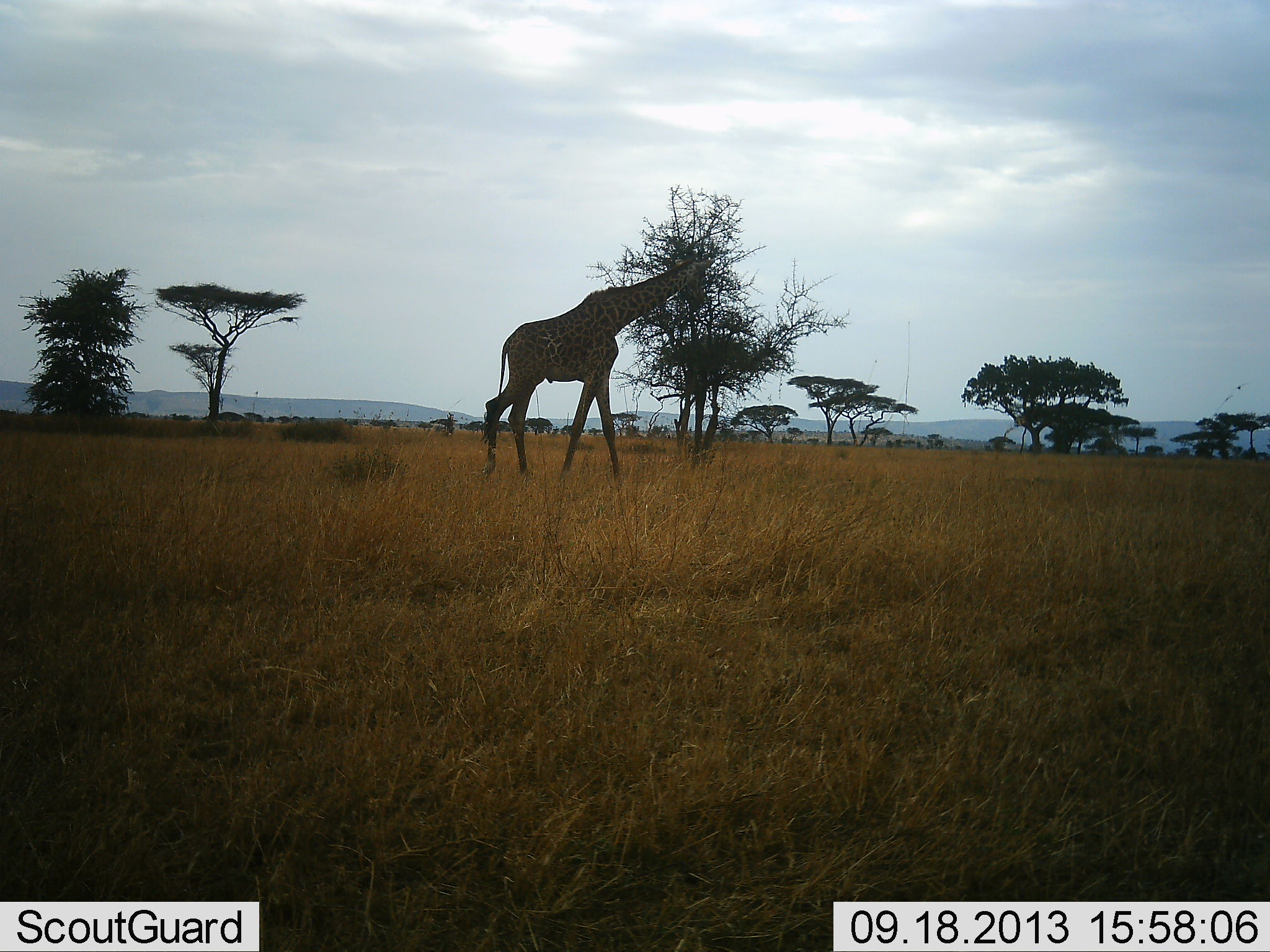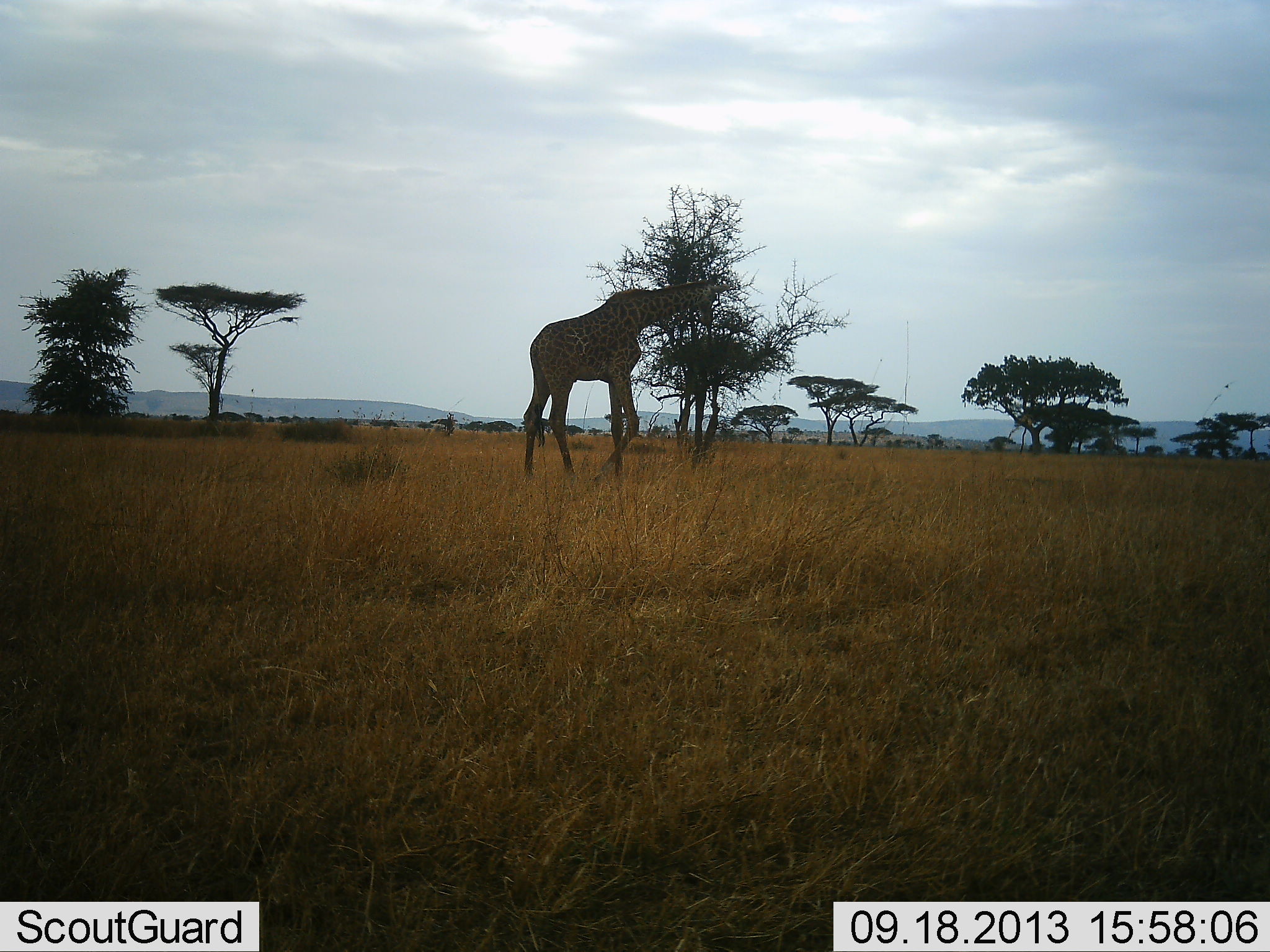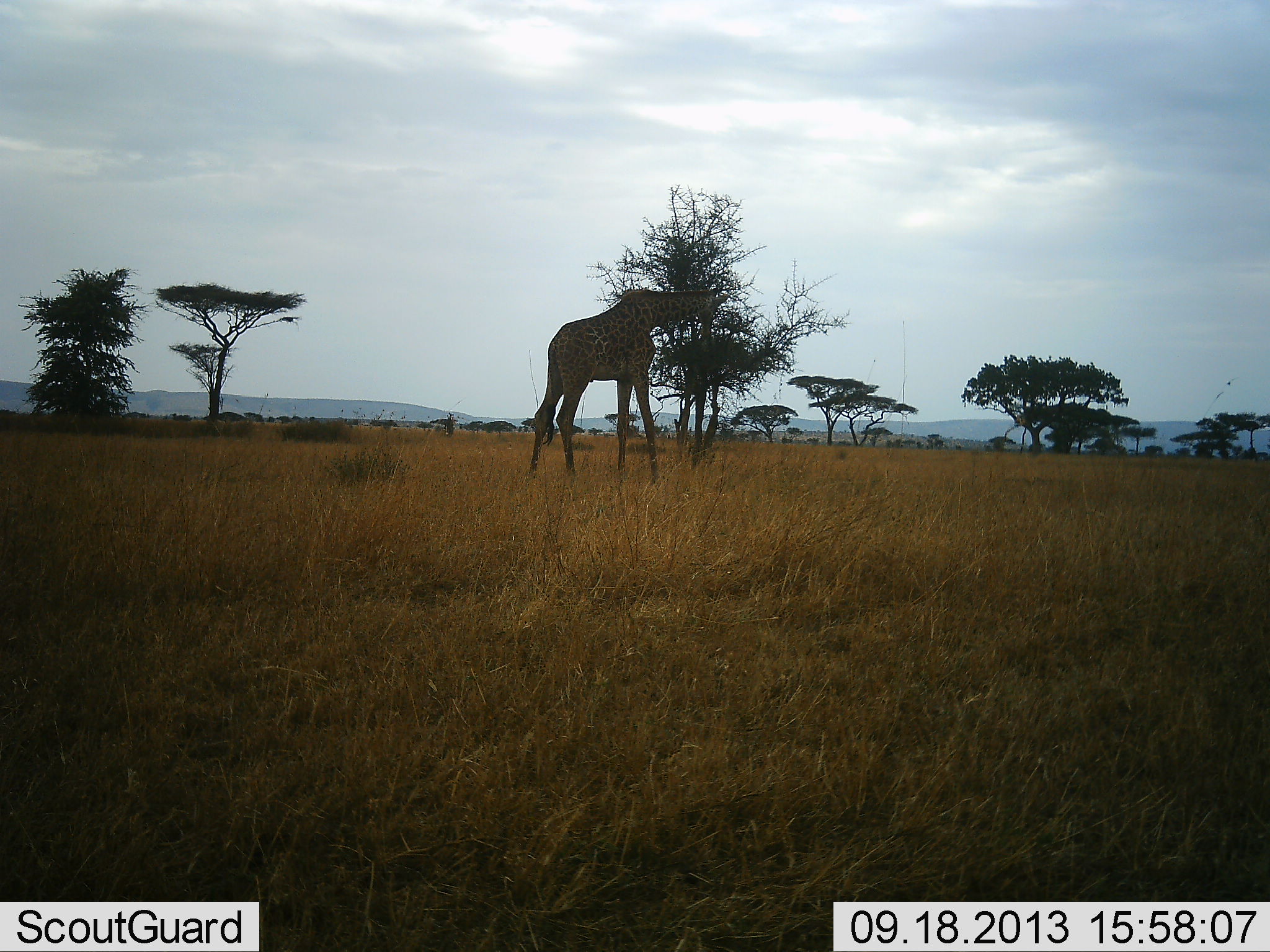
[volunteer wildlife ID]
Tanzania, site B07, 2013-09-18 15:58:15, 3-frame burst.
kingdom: Animalia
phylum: Chordata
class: Mammalia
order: Artiodactyla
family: Giraffidae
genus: Giraffa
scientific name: Giraffa camelopardalis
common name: giraffe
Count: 1.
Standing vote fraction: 0%.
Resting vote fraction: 0%.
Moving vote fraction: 80%.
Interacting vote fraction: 0%.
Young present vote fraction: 0%.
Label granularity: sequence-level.